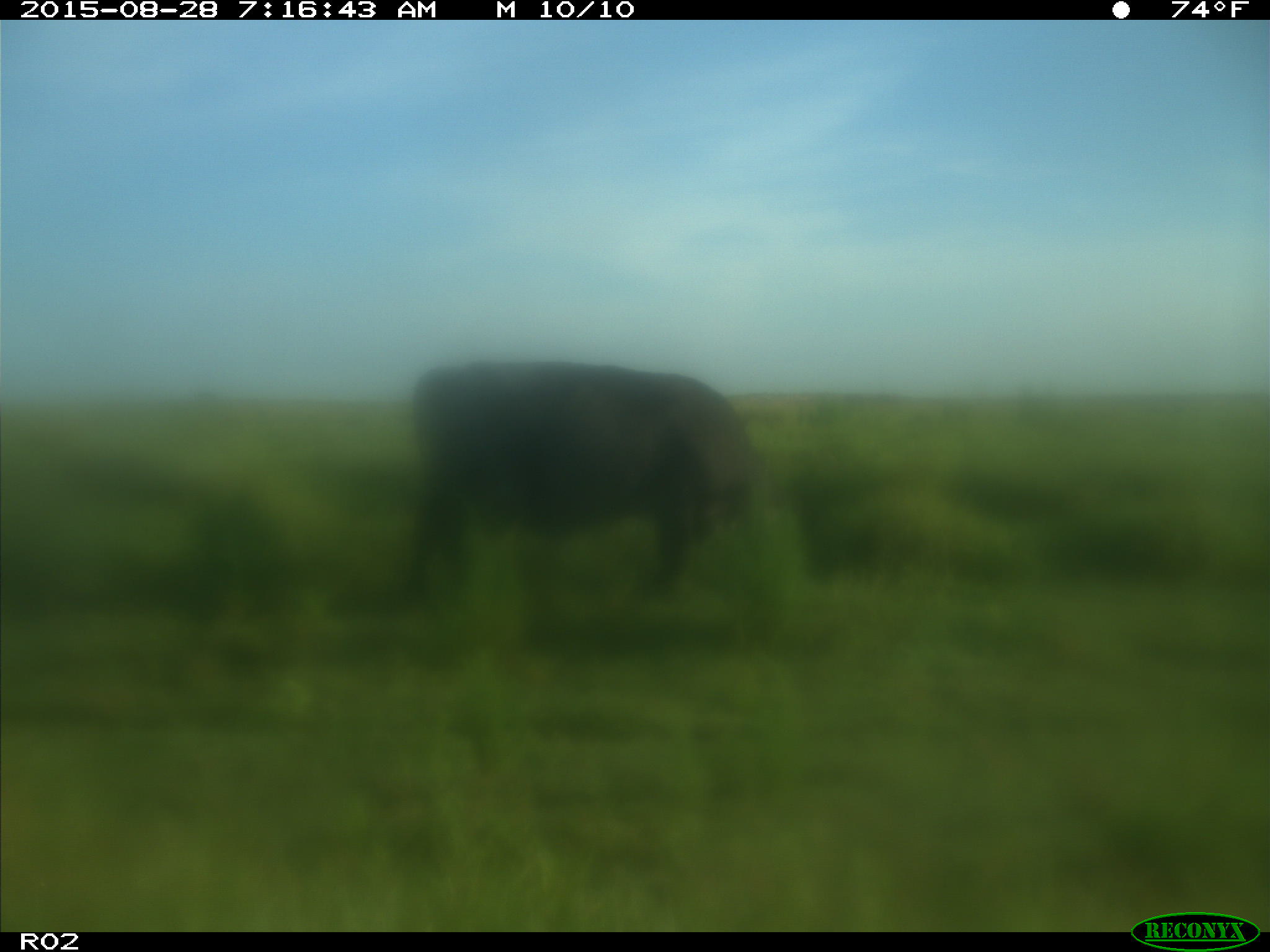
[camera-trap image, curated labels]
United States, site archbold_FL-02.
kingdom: Animalia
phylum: Chordata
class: Mammalia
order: Artiodactyla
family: Bovidae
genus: Bos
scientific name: Bos taurus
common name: domestic cow